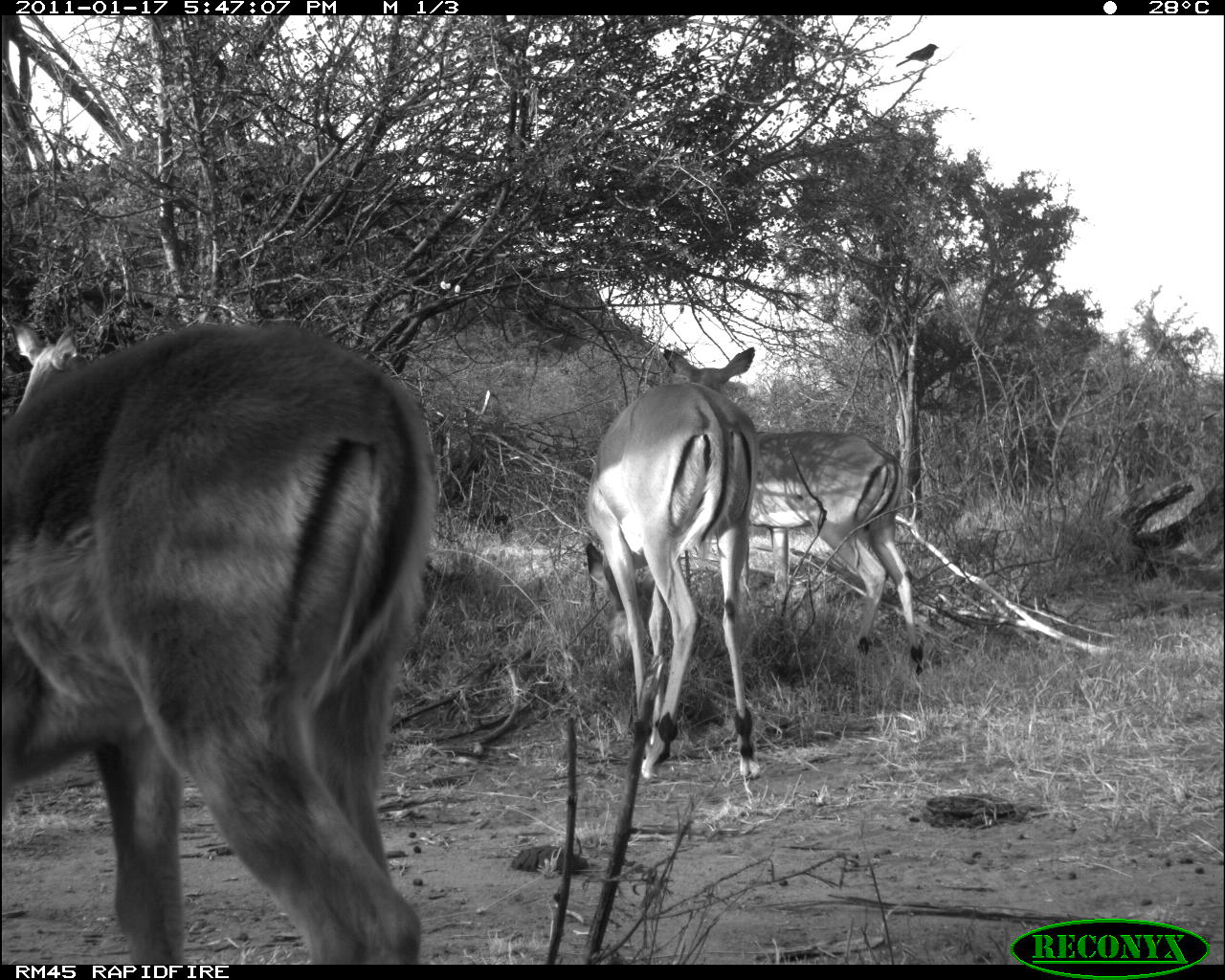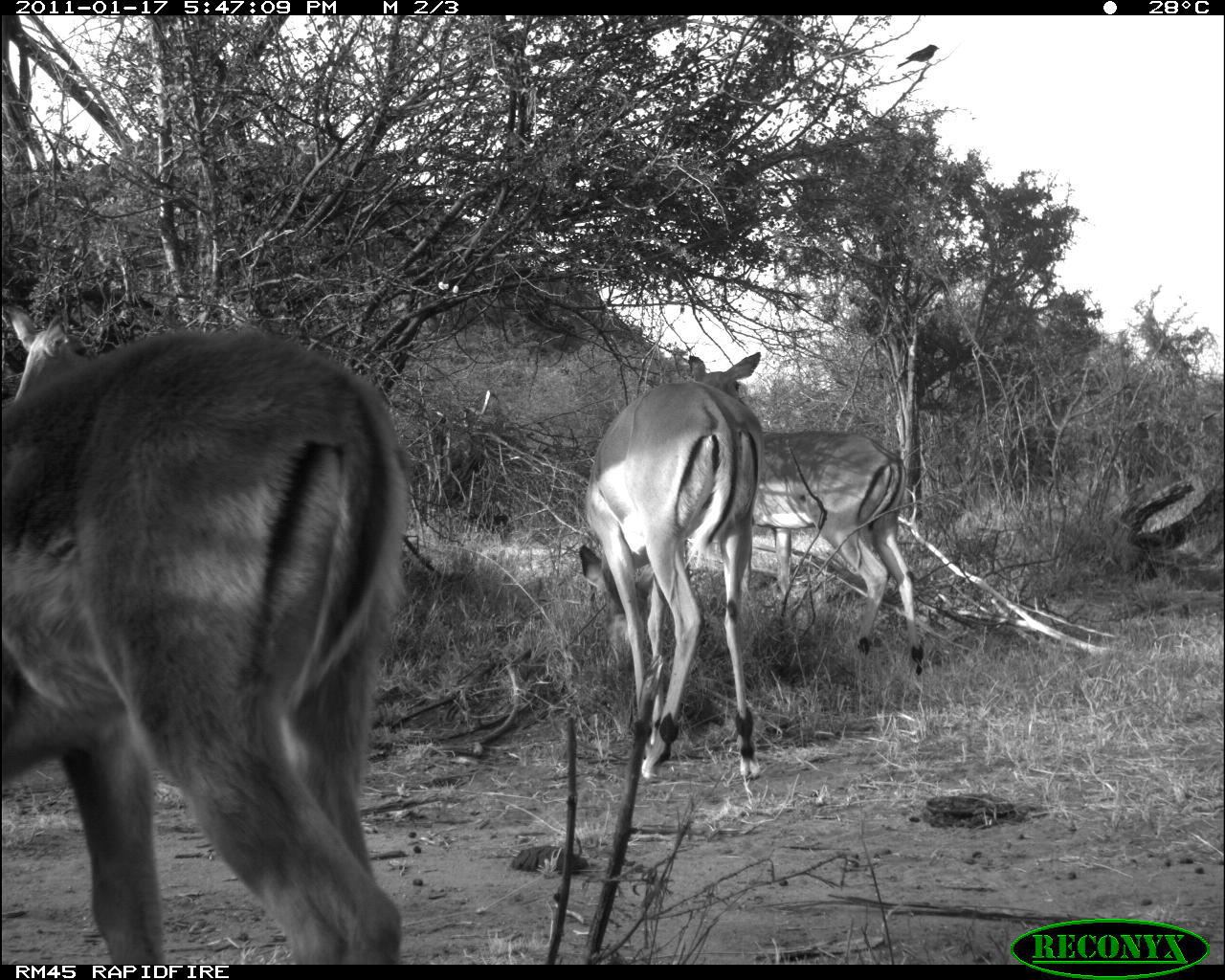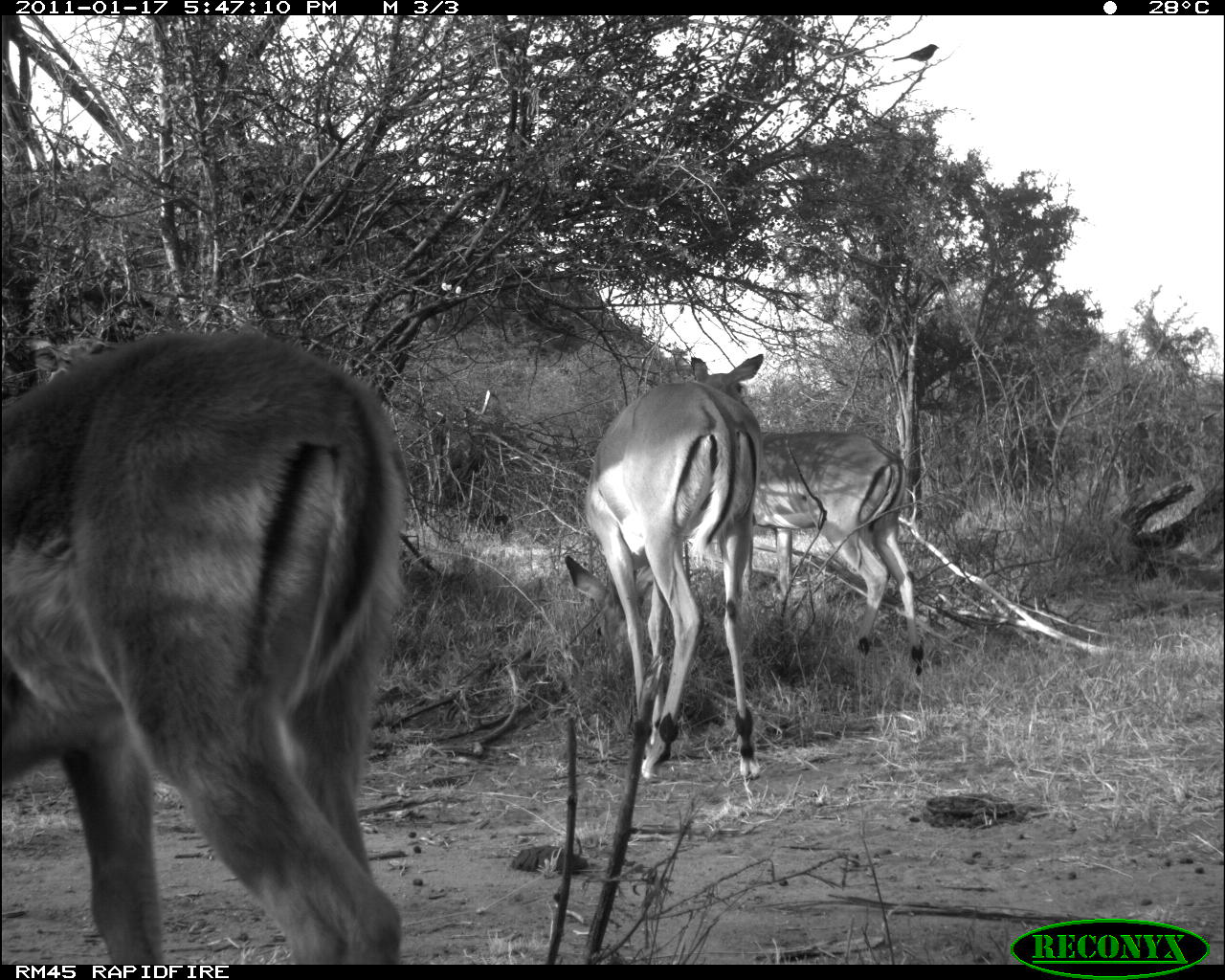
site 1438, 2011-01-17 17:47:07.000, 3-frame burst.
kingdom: Animalia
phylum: Chordata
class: Mammalia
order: Artiodactyla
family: Bovidae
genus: Aepyceros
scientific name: Aepyceros melampus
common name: impala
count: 3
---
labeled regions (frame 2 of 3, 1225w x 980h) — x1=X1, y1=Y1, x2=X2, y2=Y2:
aepyceros melampus: x1=0, y1=320, x2=417, y2=964; x1=684, y1=349, x2=925, y2=677; x1=574, y1=377, x2=766, y2=782; x1=0, y1=295, x2=101, y2=405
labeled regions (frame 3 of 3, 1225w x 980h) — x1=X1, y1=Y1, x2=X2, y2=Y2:
aepyceros melampus: x1=0, y1=320, x2=413, y2=964; x1=558, y1=377, x2=766, y2=782; x1=684, y1=349, x2=925, y2=677; x1=11, y1=329, x2=120, y2=387